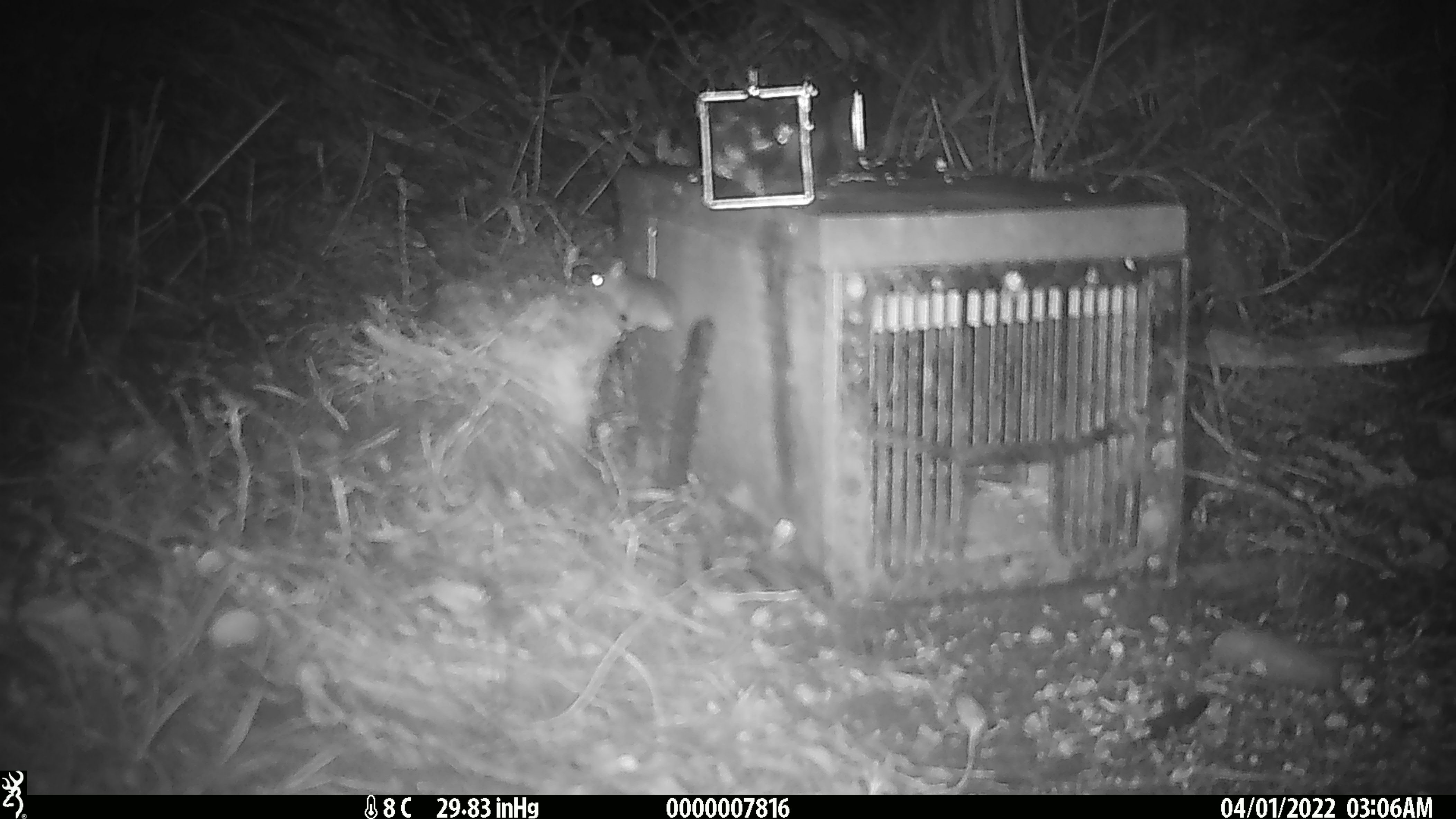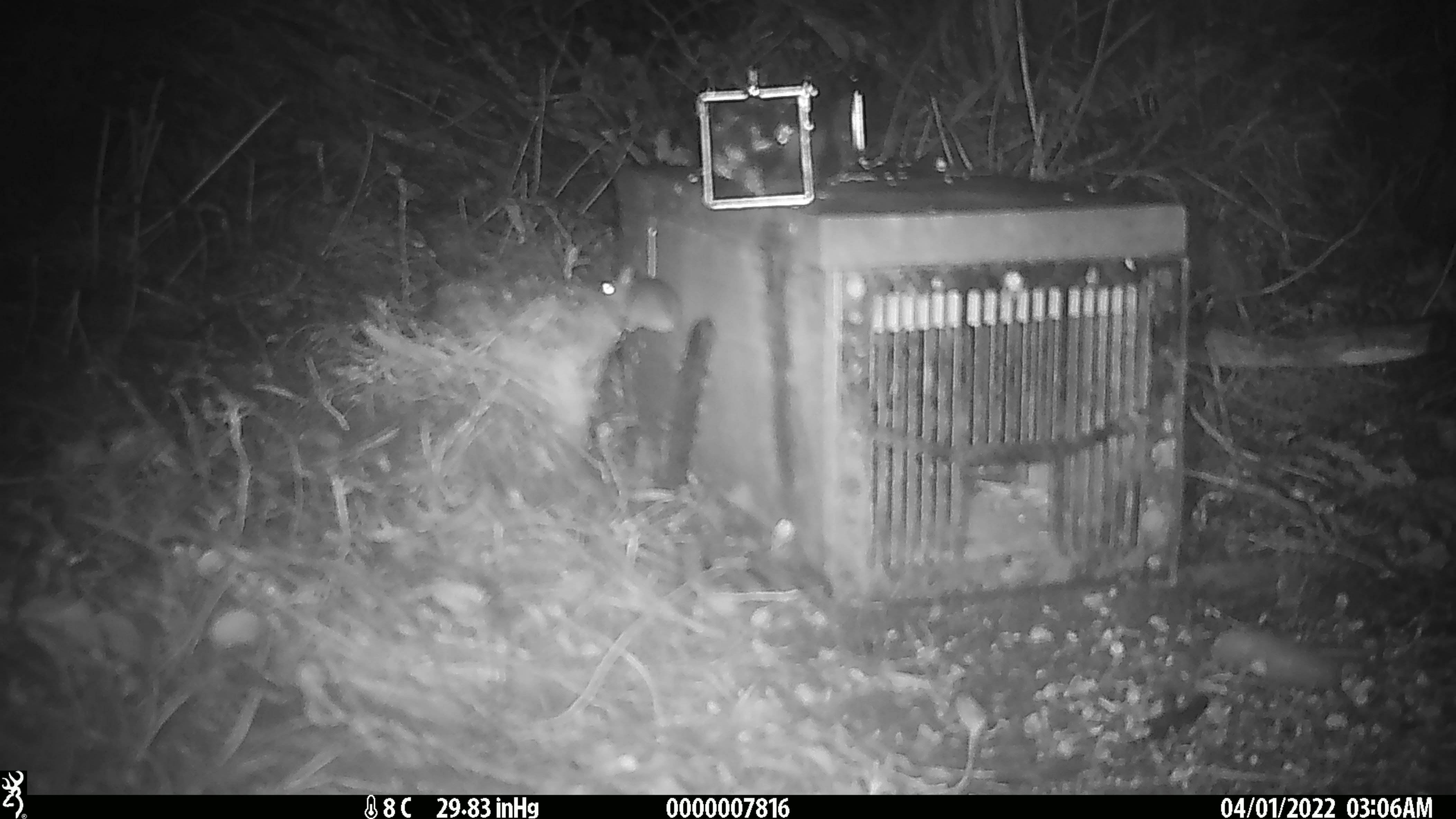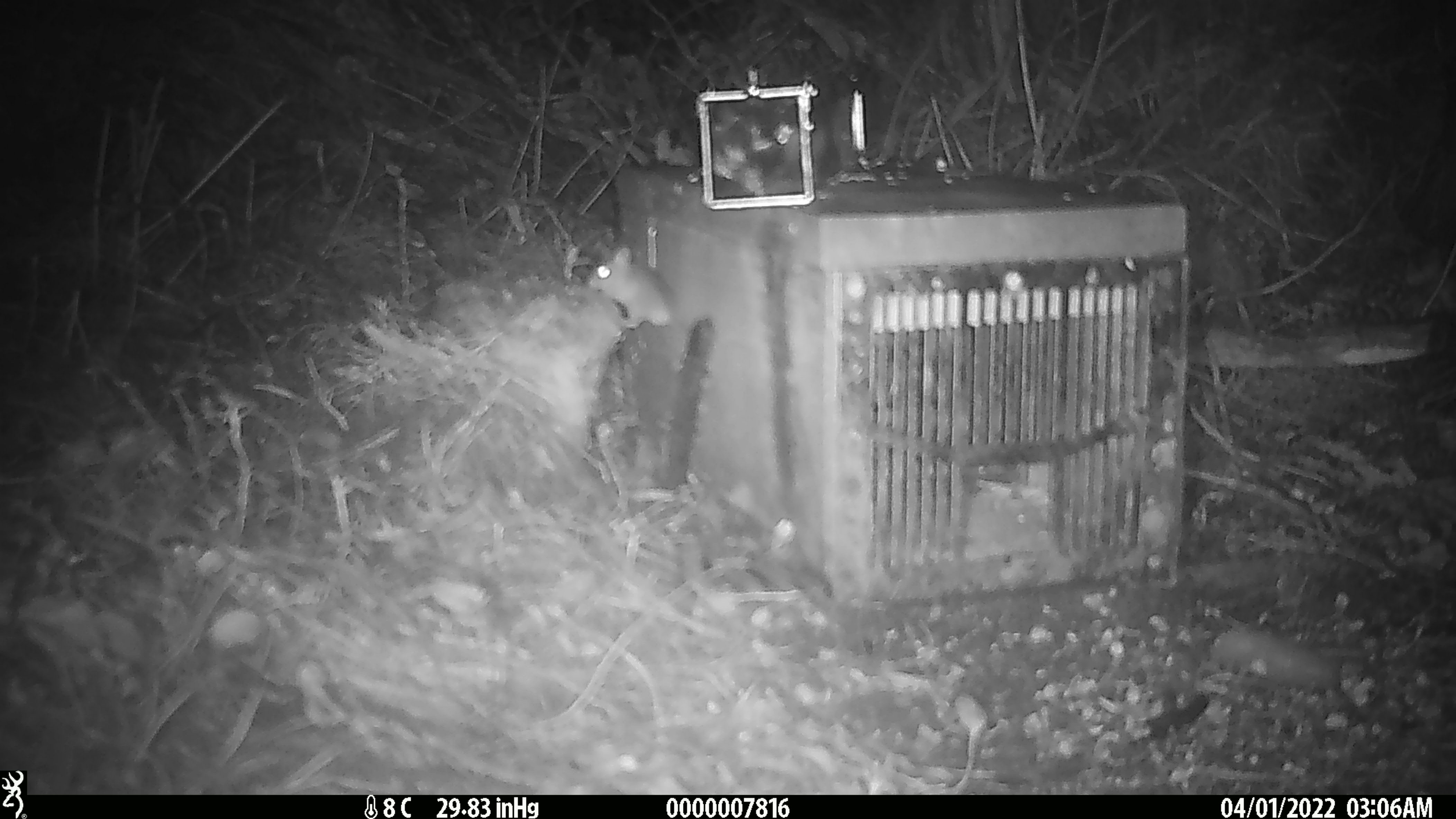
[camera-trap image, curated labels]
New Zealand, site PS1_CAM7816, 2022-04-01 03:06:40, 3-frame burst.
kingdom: Animalia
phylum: Chordata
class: Mammalia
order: Rodentia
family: Muridae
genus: Mus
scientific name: Mus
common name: mouse